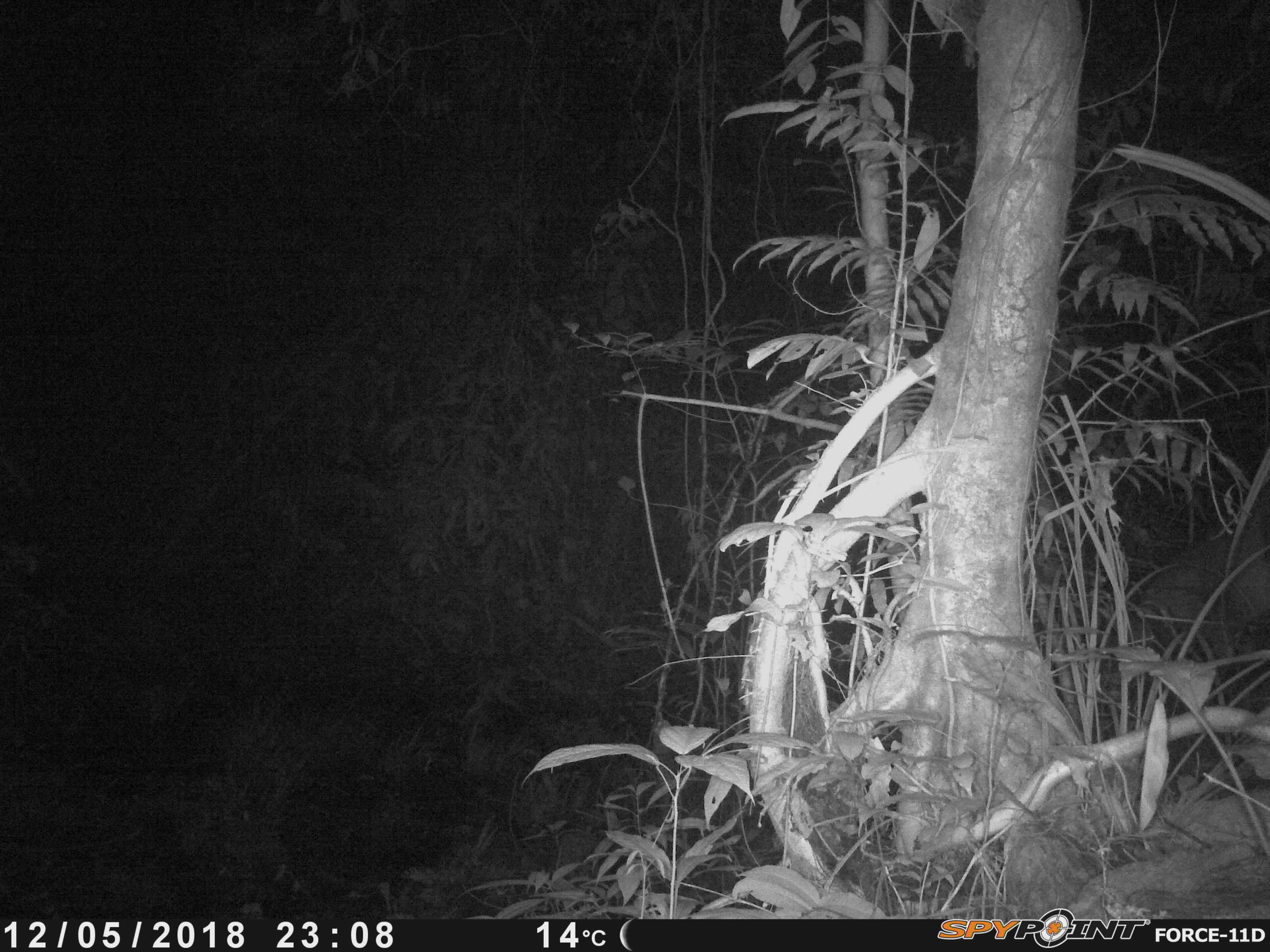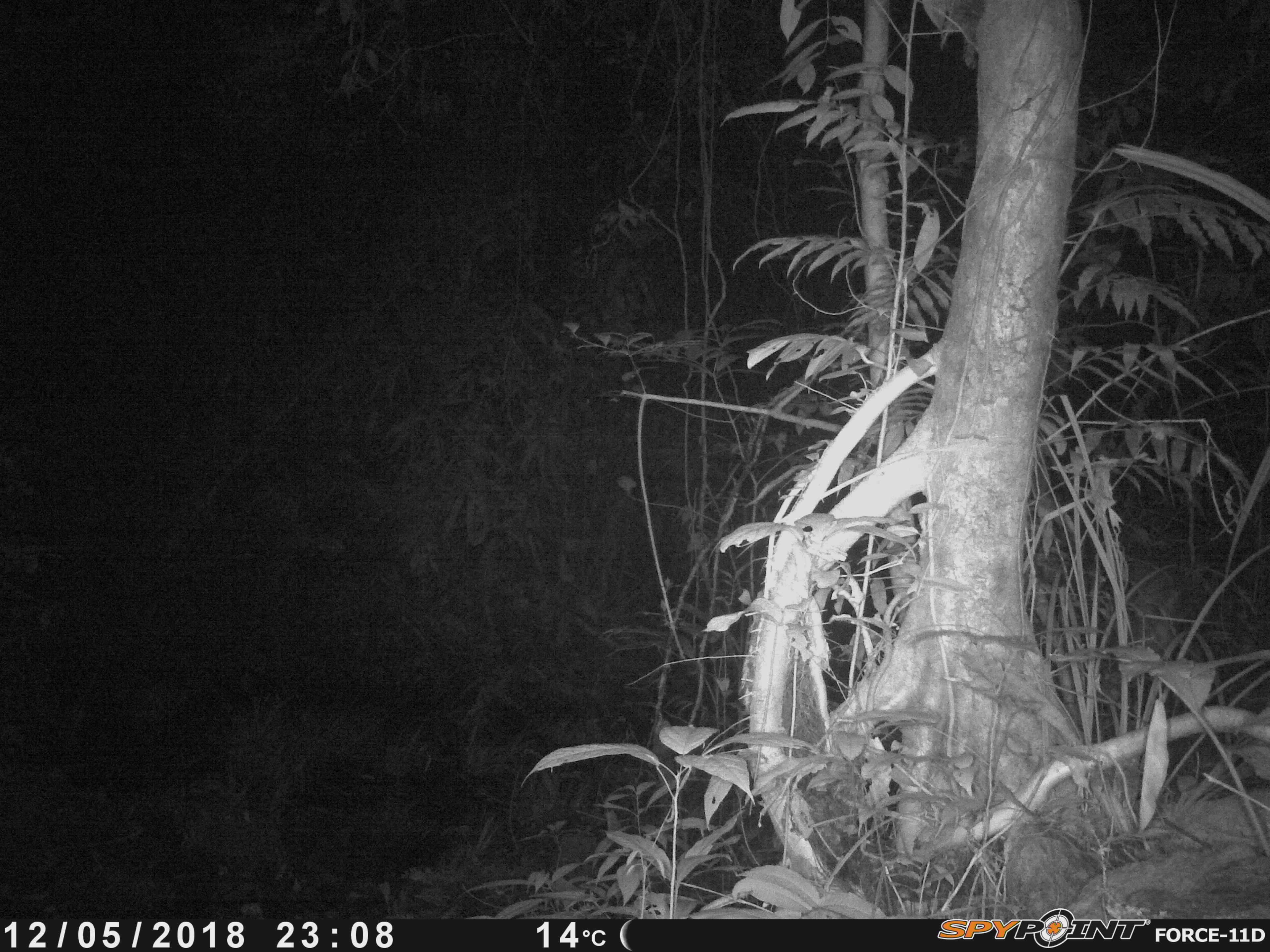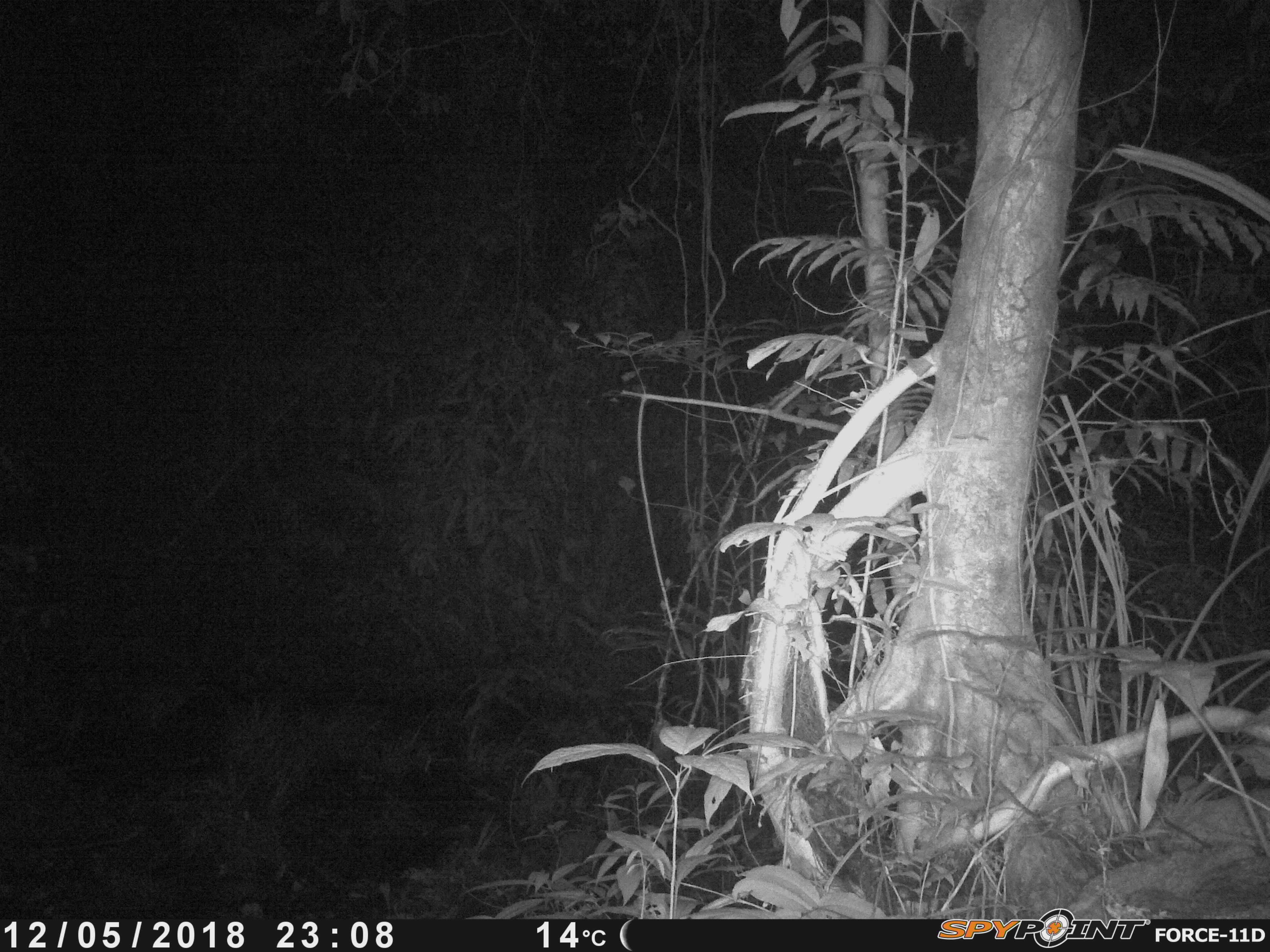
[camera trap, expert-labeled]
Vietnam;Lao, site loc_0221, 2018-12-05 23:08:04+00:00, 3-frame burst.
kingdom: Animalia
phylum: Chordata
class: Mammalia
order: Artiodactyla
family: Cervidae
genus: Muntiacus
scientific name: Muntiacus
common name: muntjacs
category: unidentified muntjac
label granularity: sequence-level